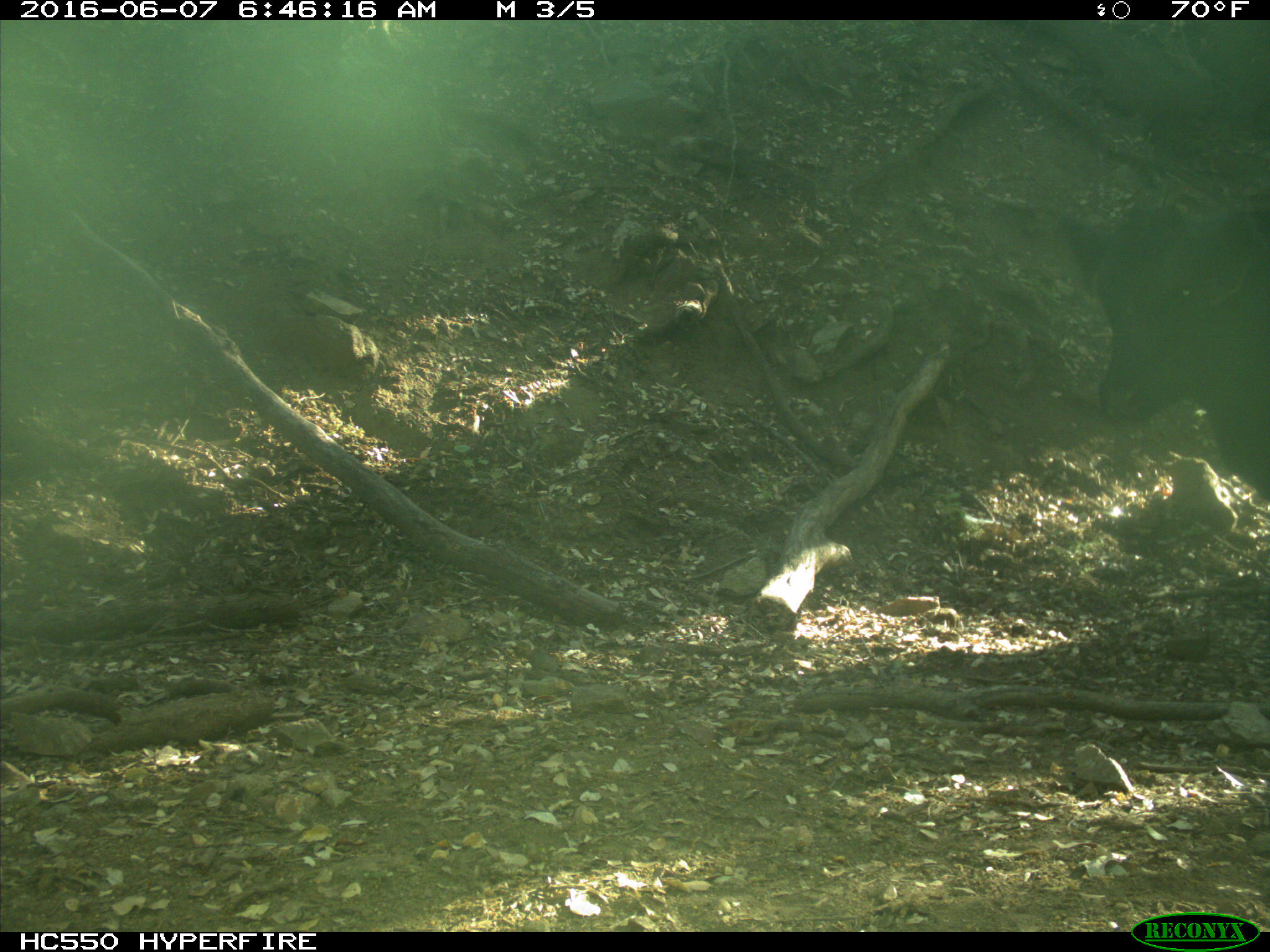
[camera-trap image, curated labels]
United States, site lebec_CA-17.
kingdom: Animalia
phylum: Chordata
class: Mammalia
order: Artiodactyla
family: Bovidae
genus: Bos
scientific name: Bos taurus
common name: domestic cow